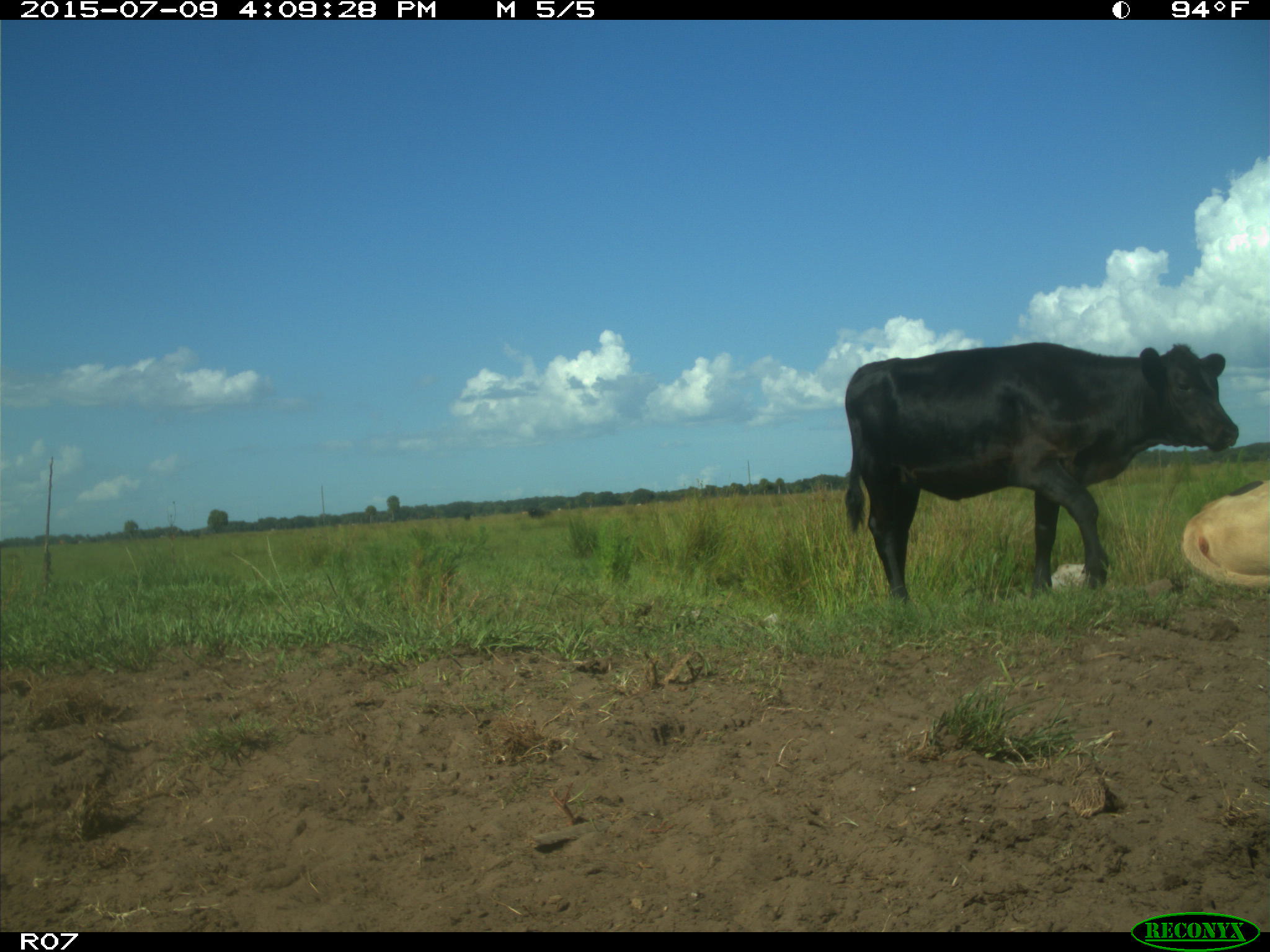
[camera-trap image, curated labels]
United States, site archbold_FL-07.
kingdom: Animalia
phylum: Chordata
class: Mammalia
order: Artiodactyla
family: Bovidae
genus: Bos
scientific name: Bos taurus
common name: domestic cow